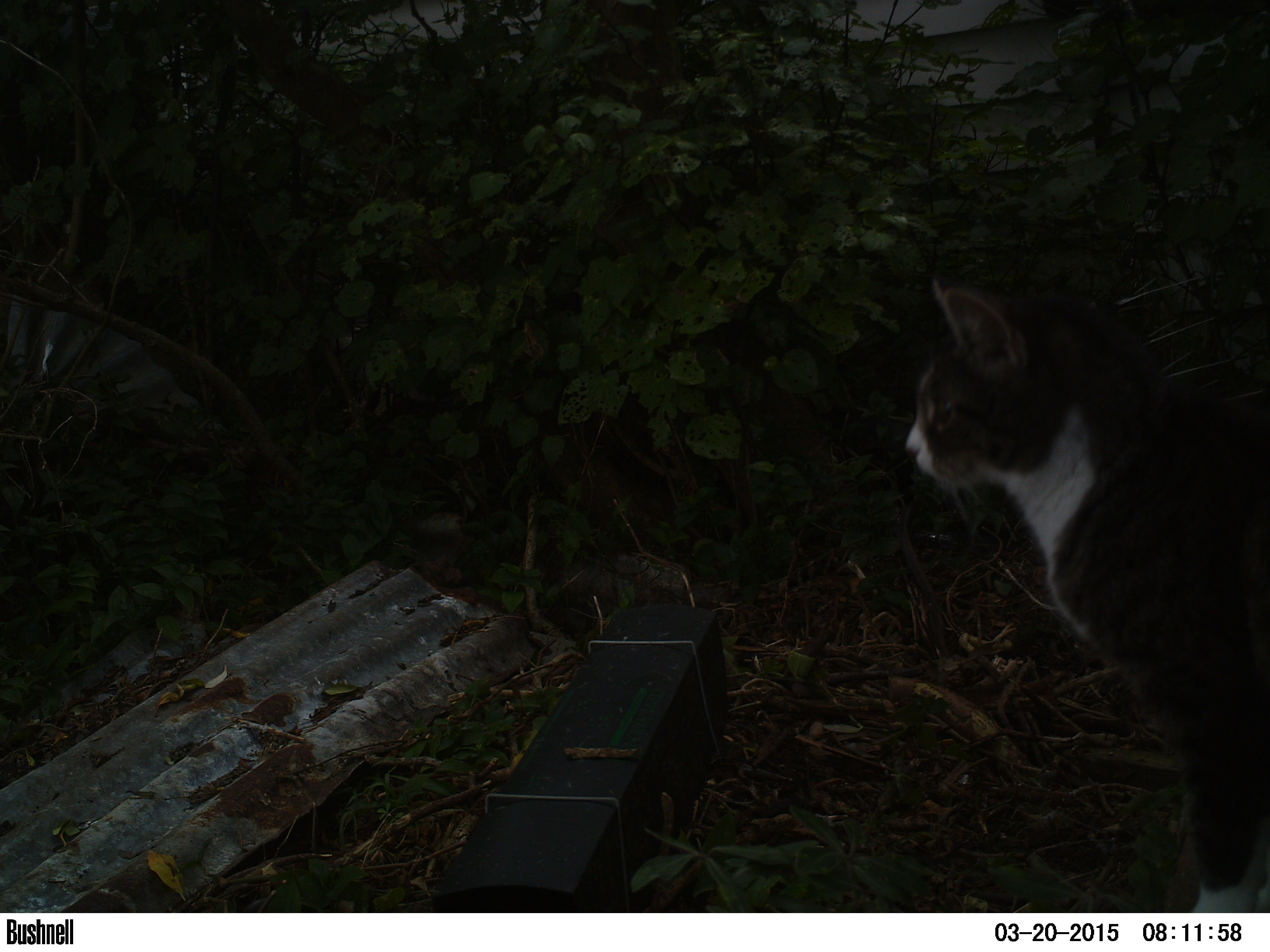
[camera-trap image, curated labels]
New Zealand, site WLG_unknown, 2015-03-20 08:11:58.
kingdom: Animalia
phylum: Chordata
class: Mammalia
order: Carnivora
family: Felidae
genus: Felis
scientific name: Felis catus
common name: domestic cat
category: cat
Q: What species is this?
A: Cat (domestic cat) (Felis catus).